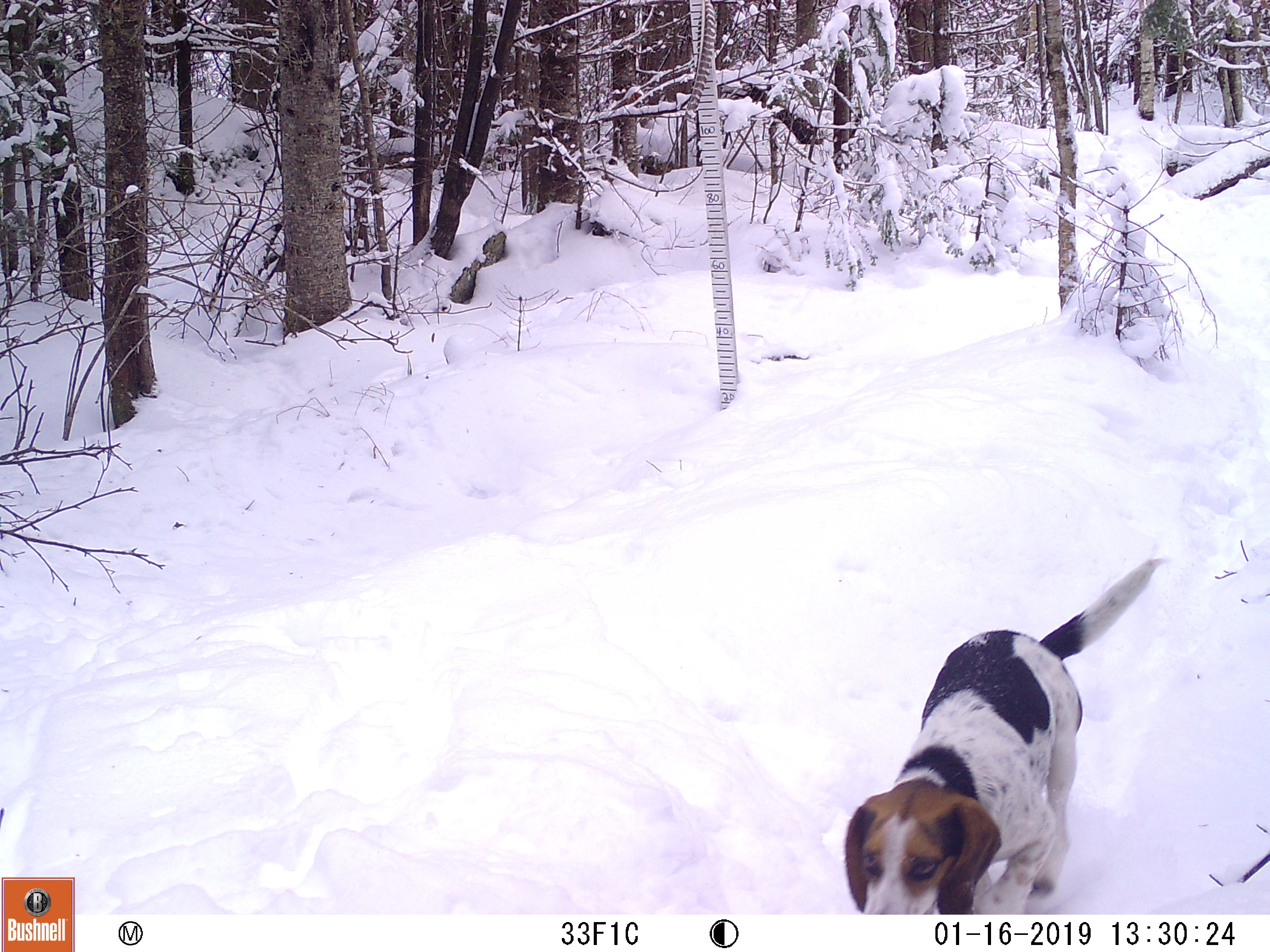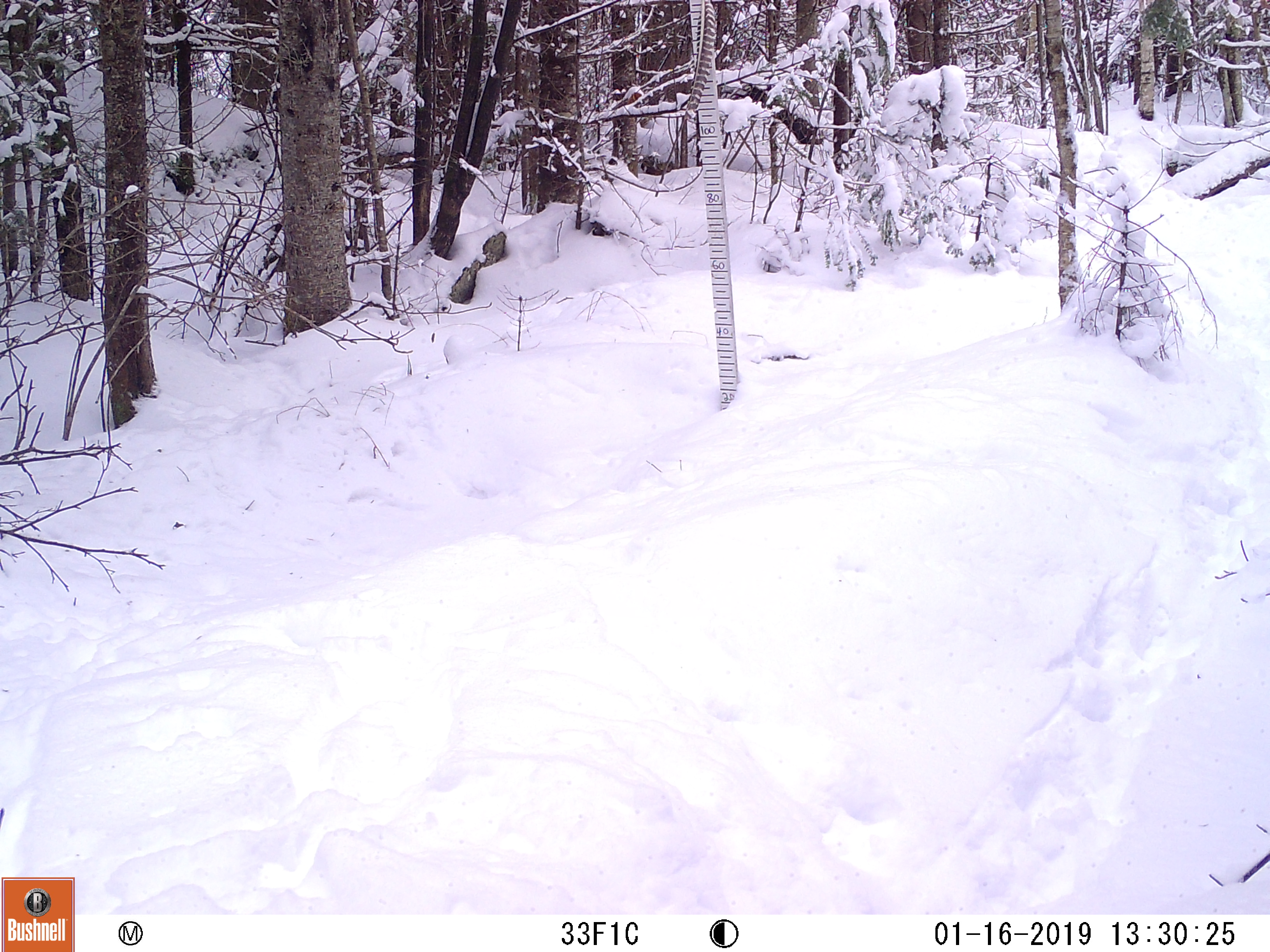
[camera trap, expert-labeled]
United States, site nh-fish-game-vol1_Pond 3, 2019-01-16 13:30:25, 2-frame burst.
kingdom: Animalia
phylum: Chordata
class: Mammalia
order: Carnivora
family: Canidae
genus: Canis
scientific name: Canis familiaris familiaris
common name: domestic dog